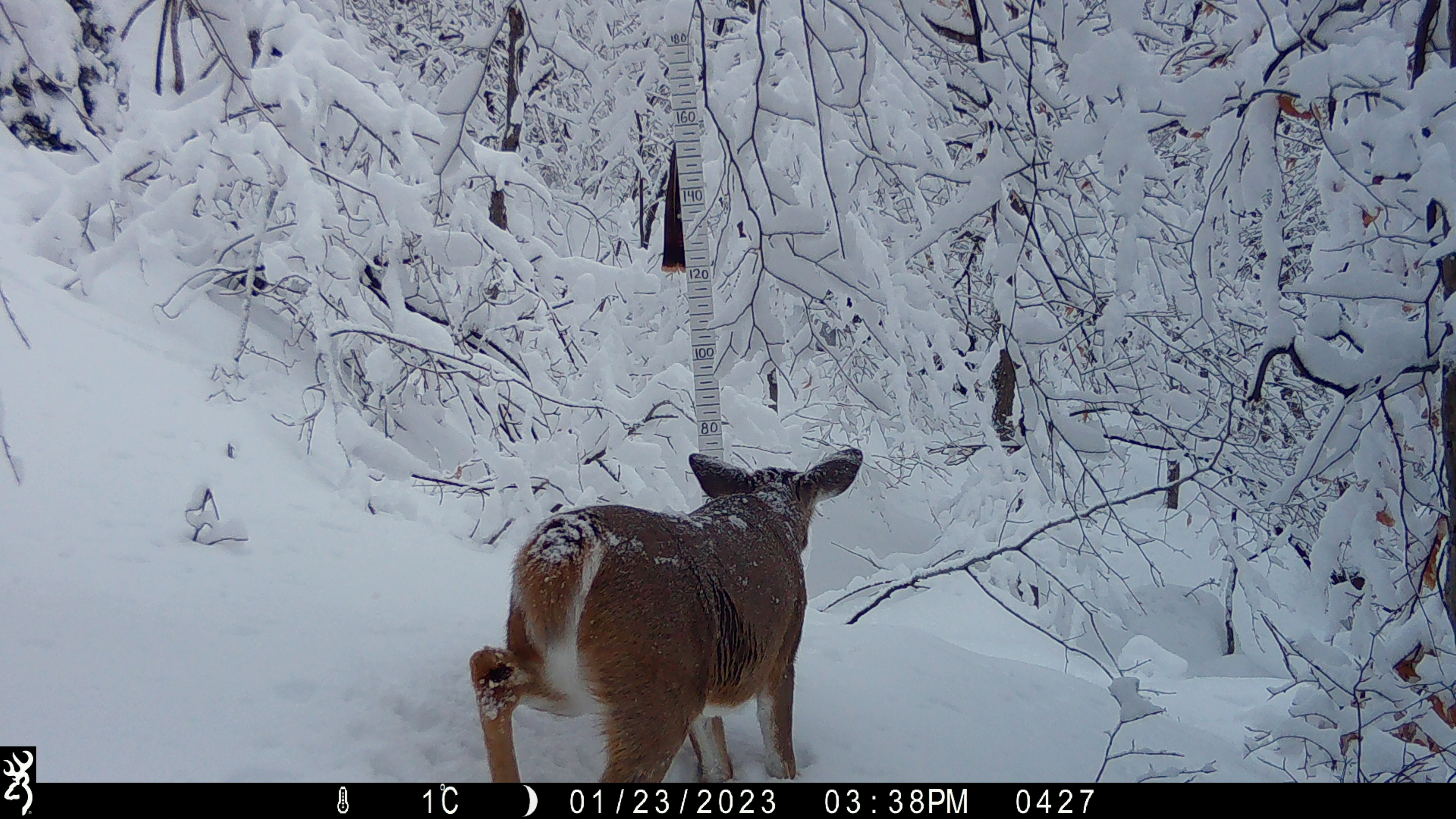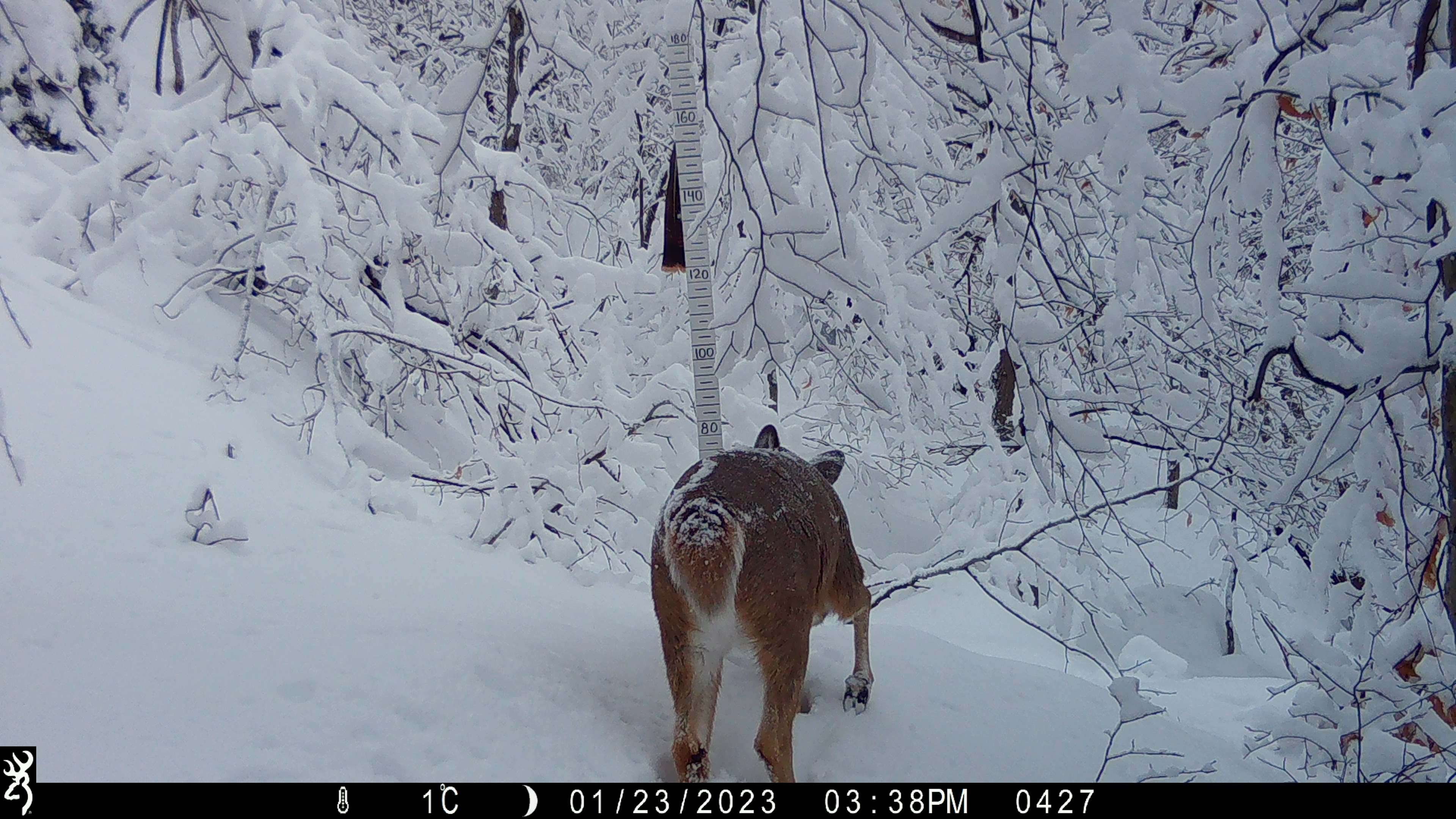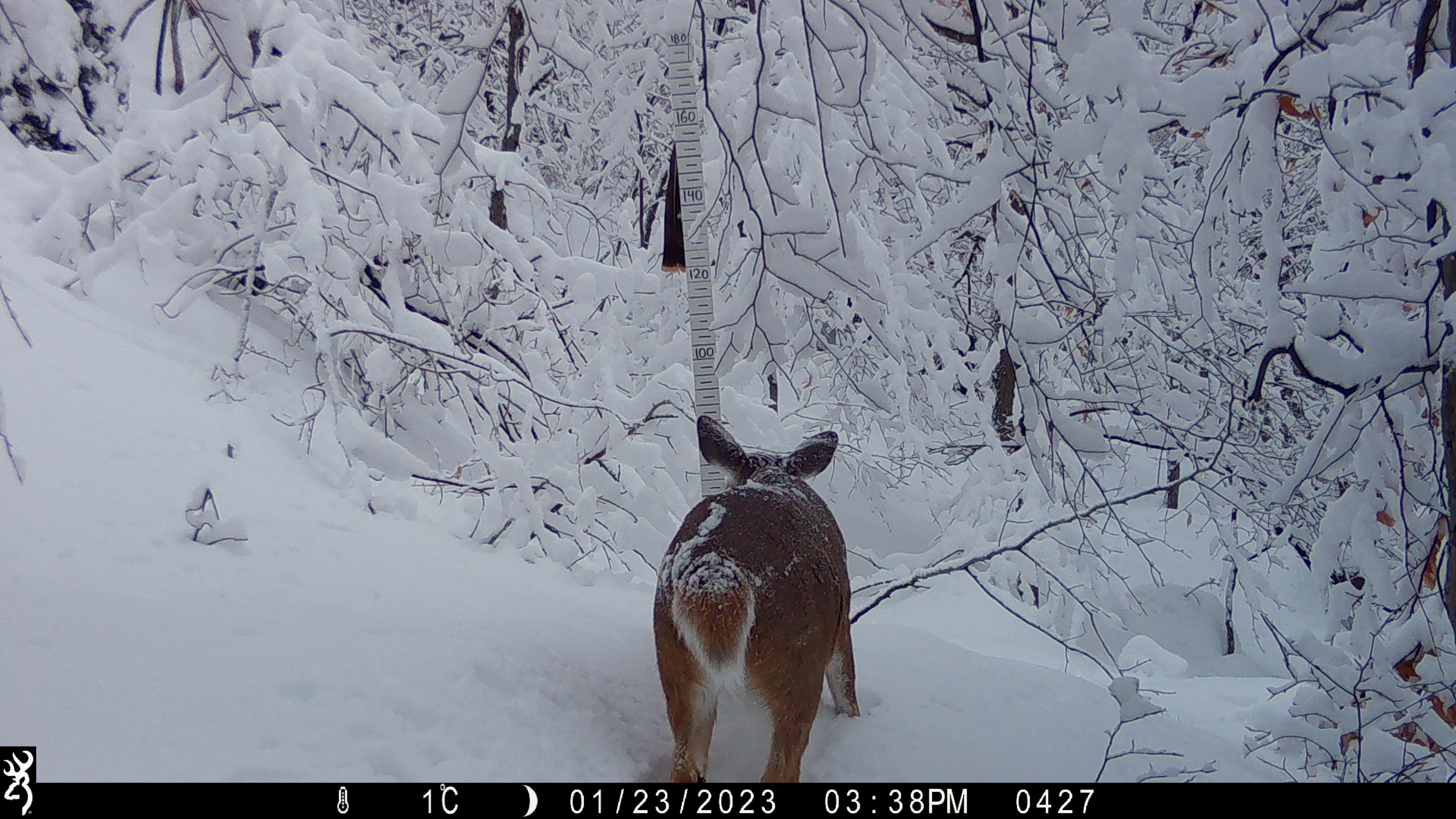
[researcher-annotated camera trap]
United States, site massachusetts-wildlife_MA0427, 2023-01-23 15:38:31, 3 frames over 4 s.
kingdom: Animalia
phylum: Chordata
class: Mammalia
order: Artiodactyla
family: Cervidae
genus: Odocoileus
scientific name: Odocoileus virginianus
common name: white-tailed deer